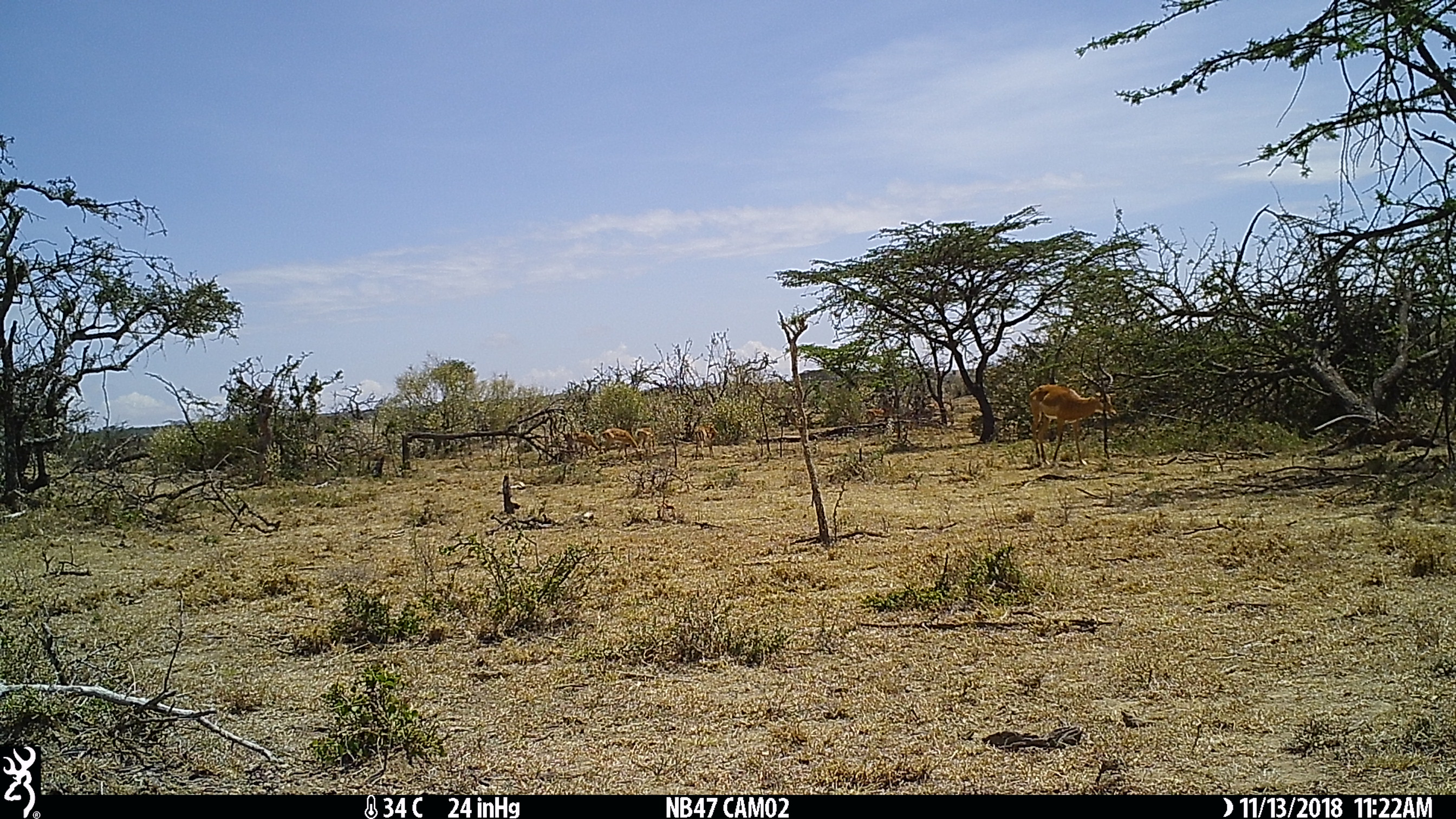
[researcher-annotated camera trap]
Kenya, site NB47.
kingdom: Animalia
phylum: Chordata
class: Mammalia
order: Artiodactyla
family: Bovidae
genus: Aepyceros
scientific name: Aepyceros melampus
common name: impala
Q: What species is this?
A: Impala (Aepyceros melampus).